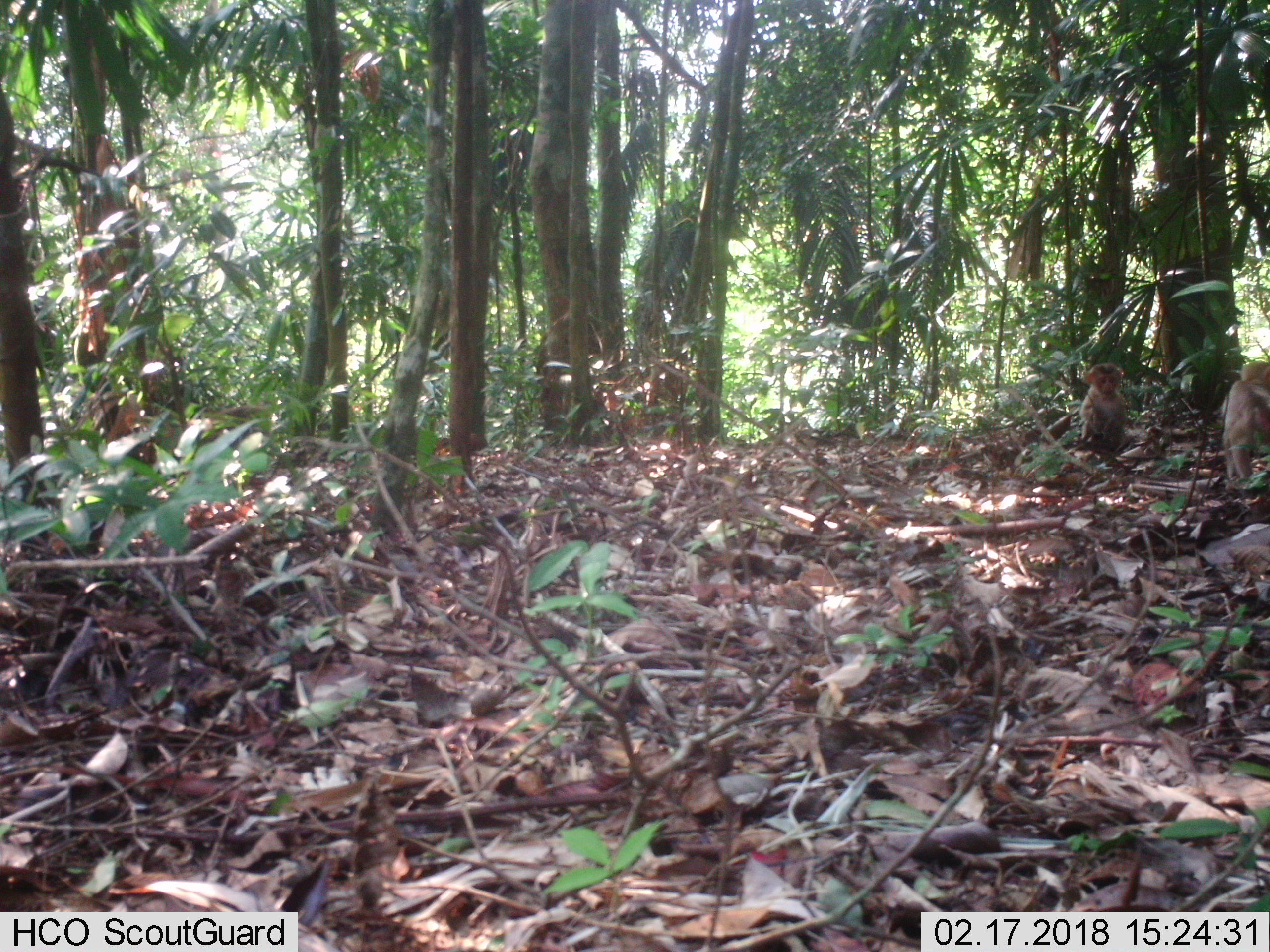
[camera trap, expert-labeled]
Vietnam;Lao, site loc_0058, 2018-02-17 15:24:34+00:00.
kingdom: Animalia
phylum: Chordata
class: Mammalia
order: Primates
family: Cercopithecidae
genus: Macaca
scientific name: Macaca nemestrina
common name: pig-tailed macaque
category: pig tailed macaque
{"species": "pig tailed macaque (pig-tailed macaque) (Macaca nemestrina)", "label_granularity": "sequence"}